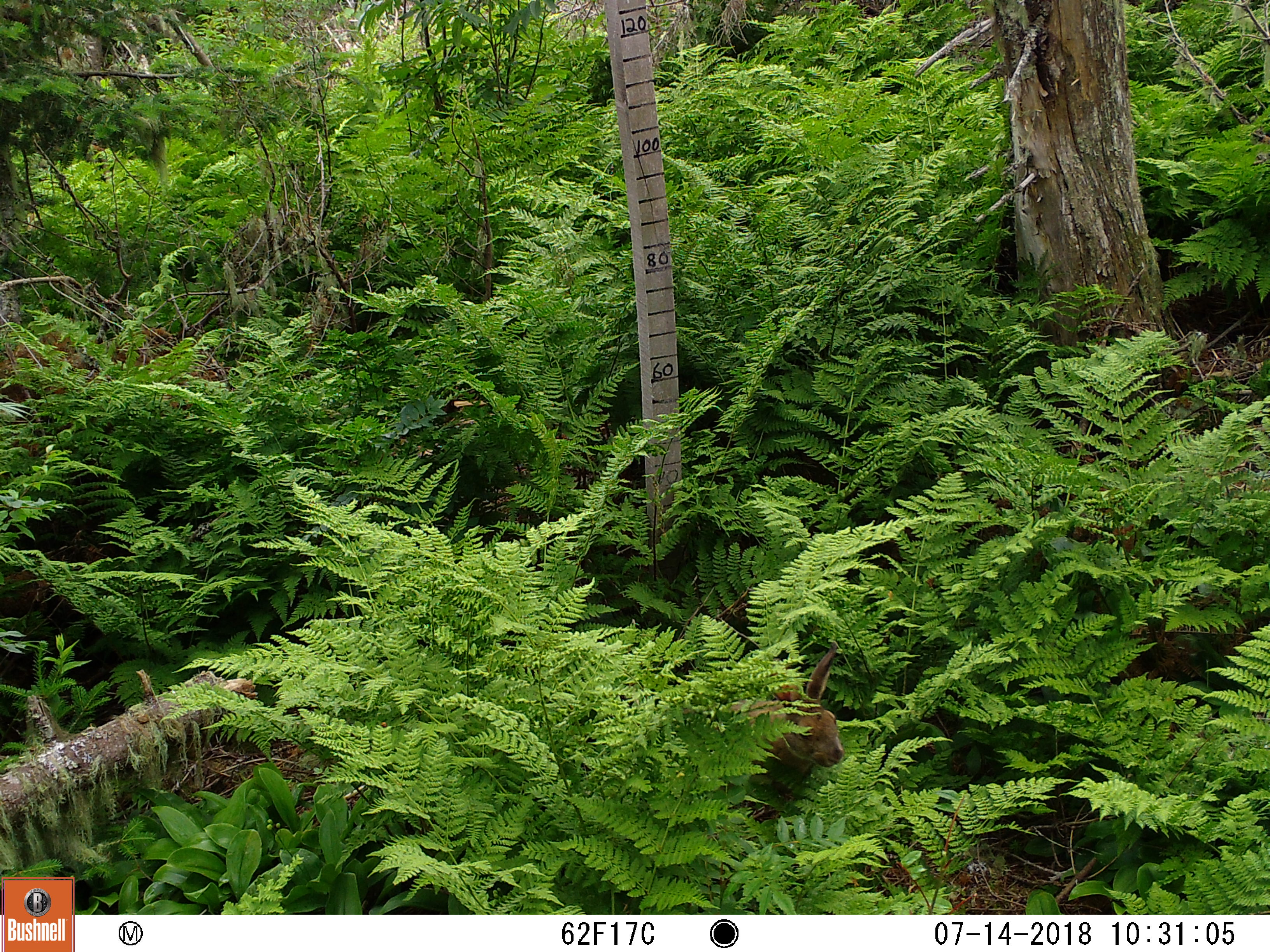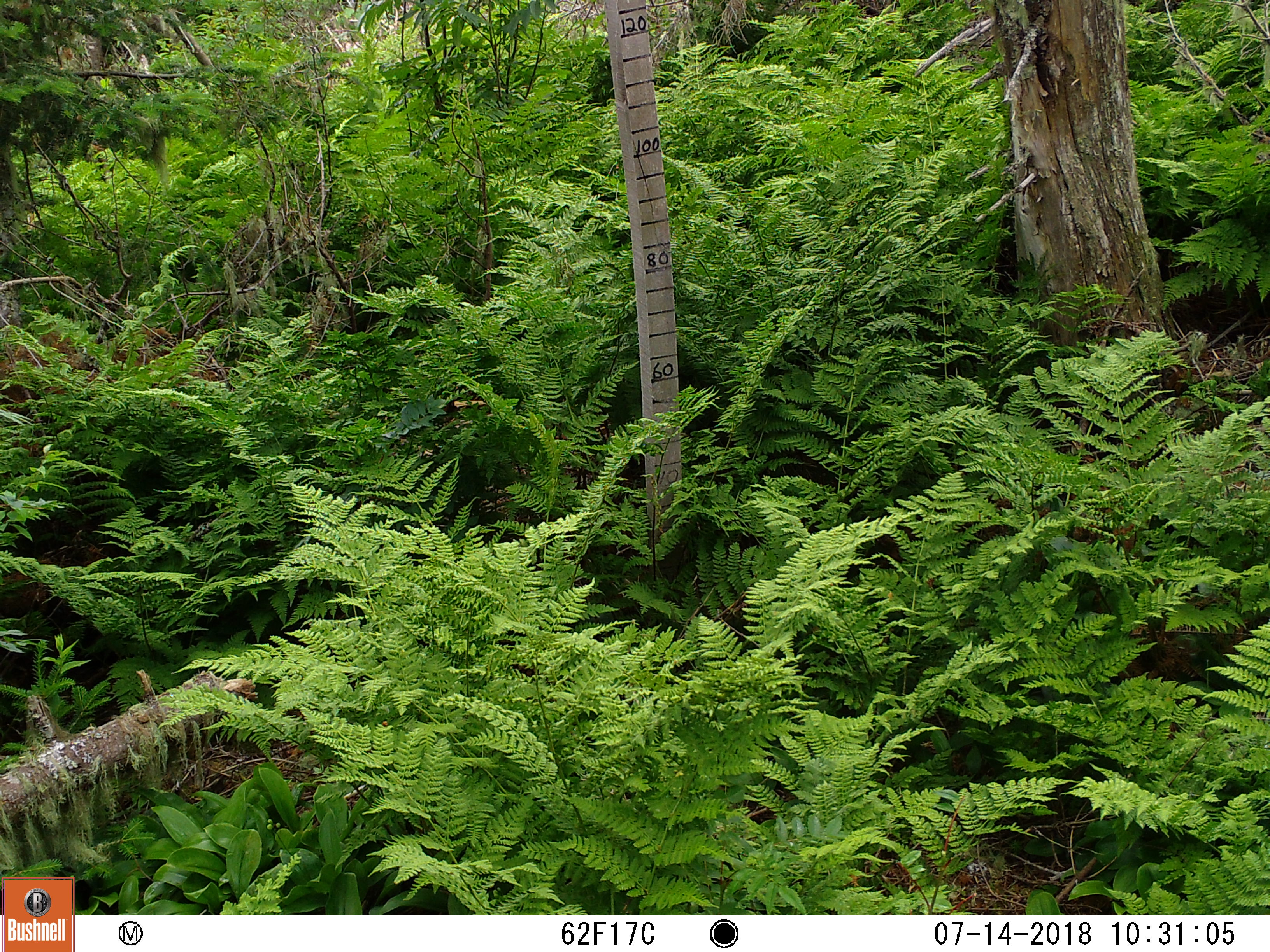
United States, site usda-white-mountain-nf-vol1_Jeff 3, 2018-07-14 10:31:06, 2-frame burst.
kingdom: Animalia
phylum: Chordata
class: Mammalia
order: Lagomorpha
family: Leporidae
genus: Lepus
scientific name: Lepus americanus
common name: snowshoe hare